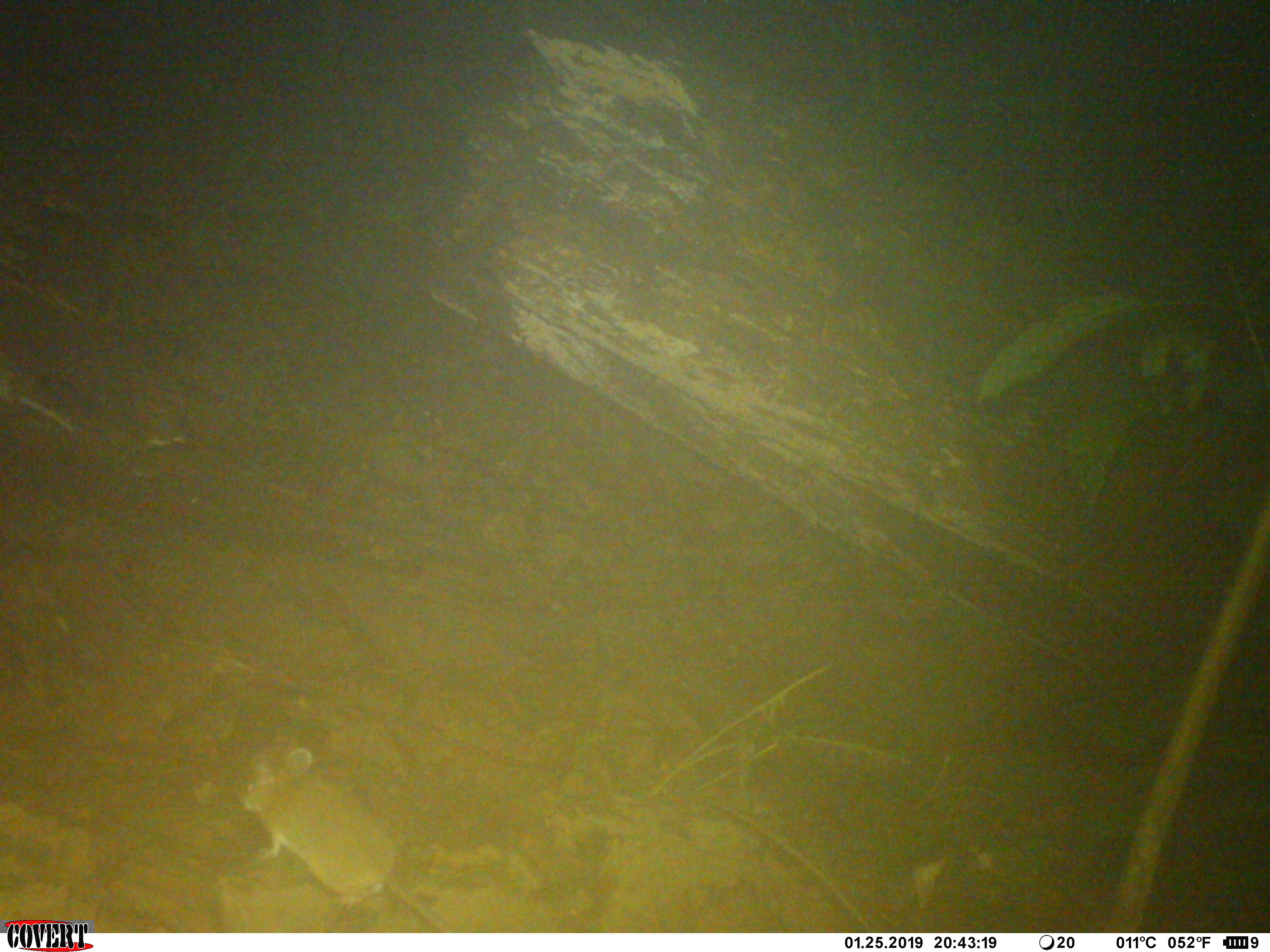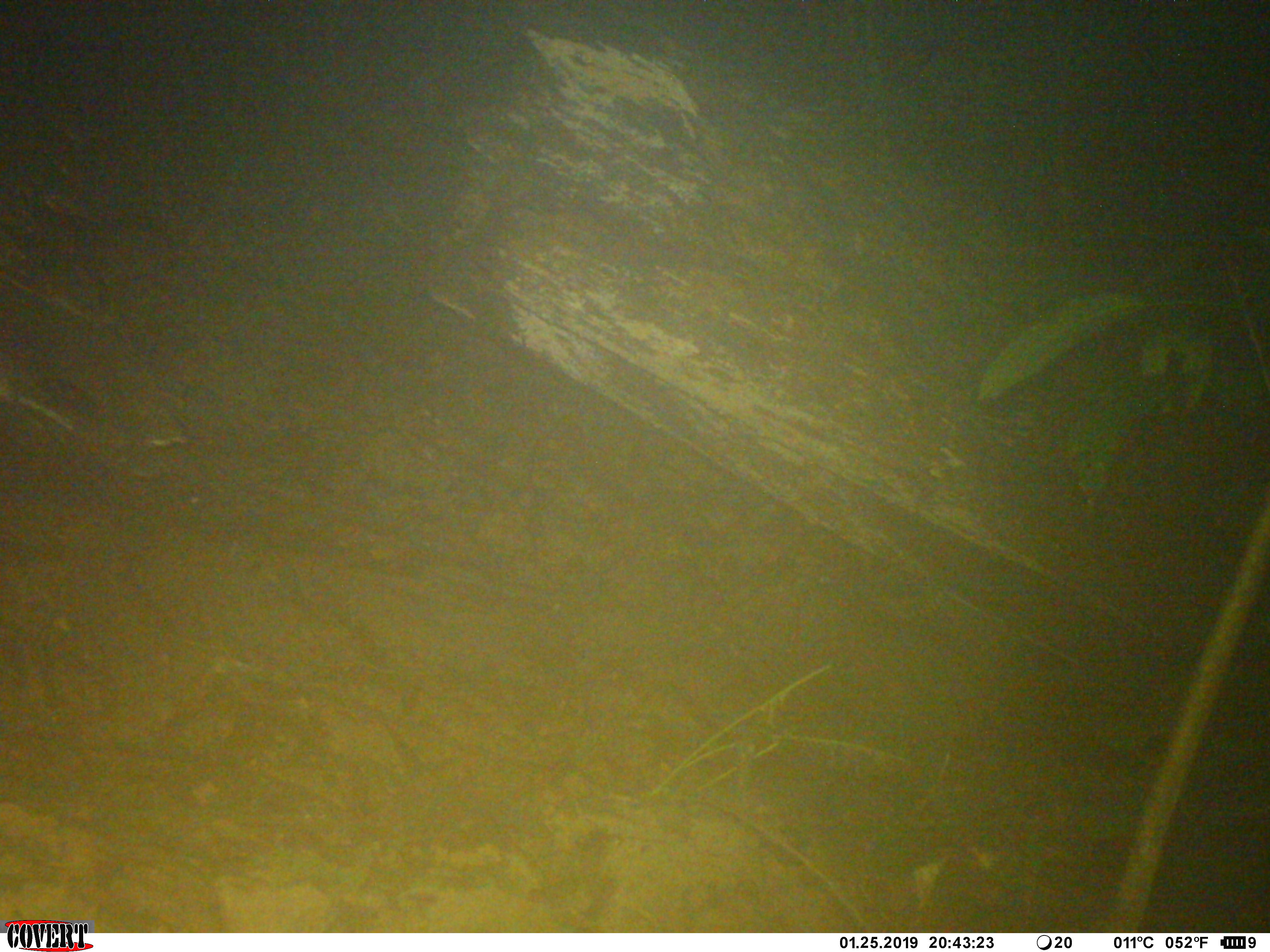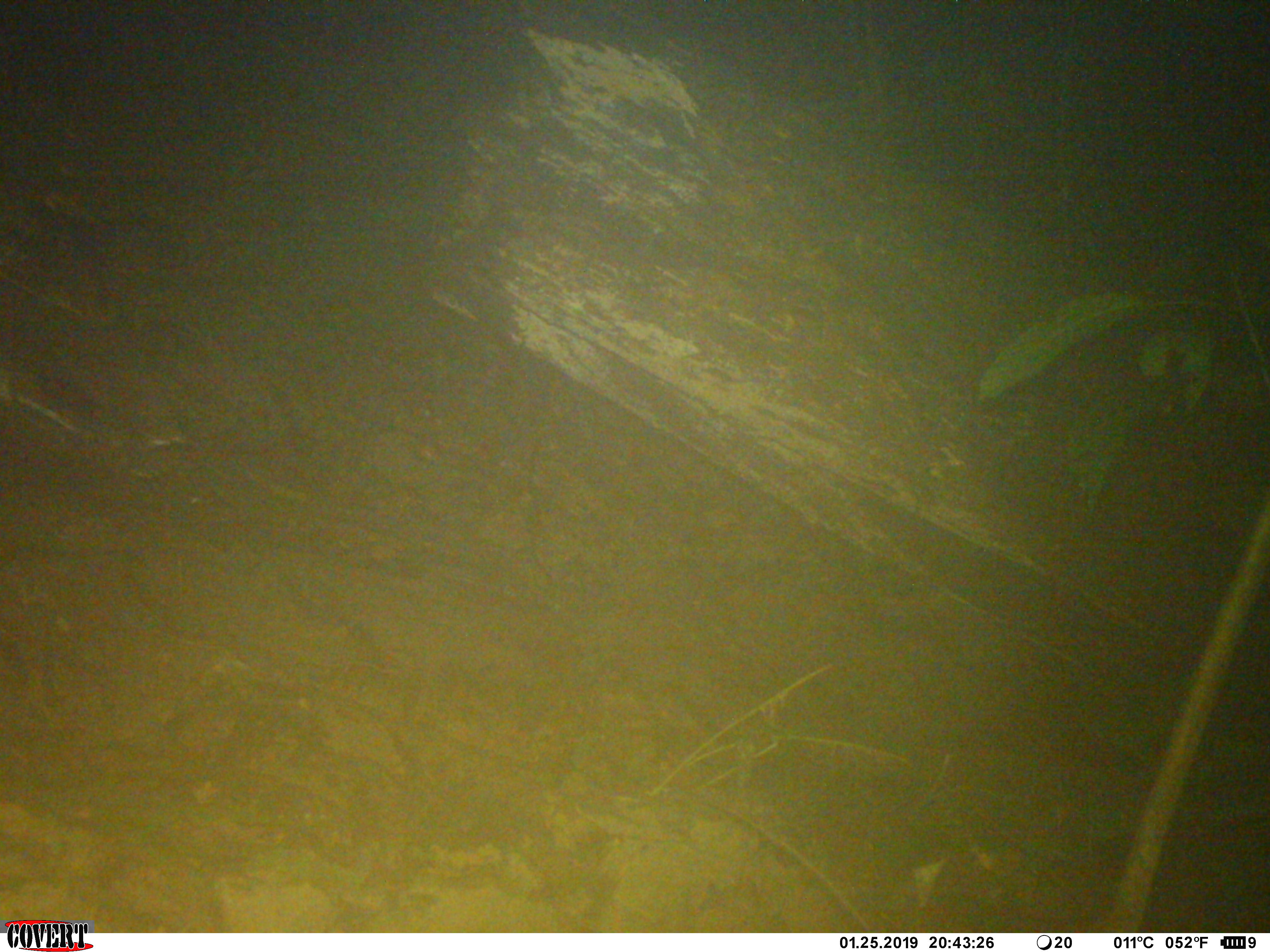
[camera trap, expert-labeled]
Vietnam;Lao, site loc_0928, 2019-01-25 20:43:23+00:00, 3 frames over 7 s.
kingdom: Animalia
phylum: Chordata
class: Mammalia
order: Rodentia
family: Muridae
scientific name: Muridae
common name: old-world mice and rats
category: unidentified murid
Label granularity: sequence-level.